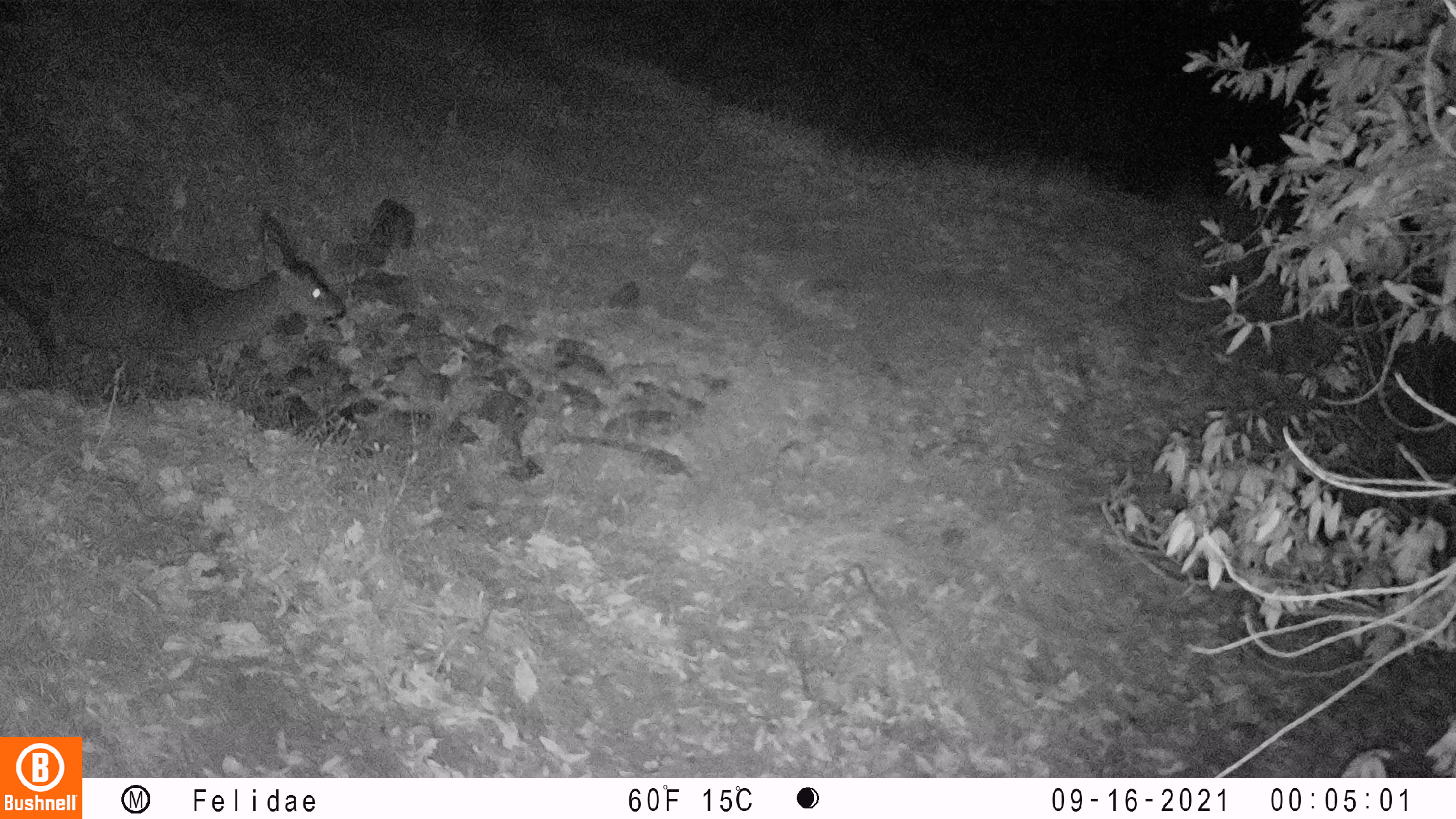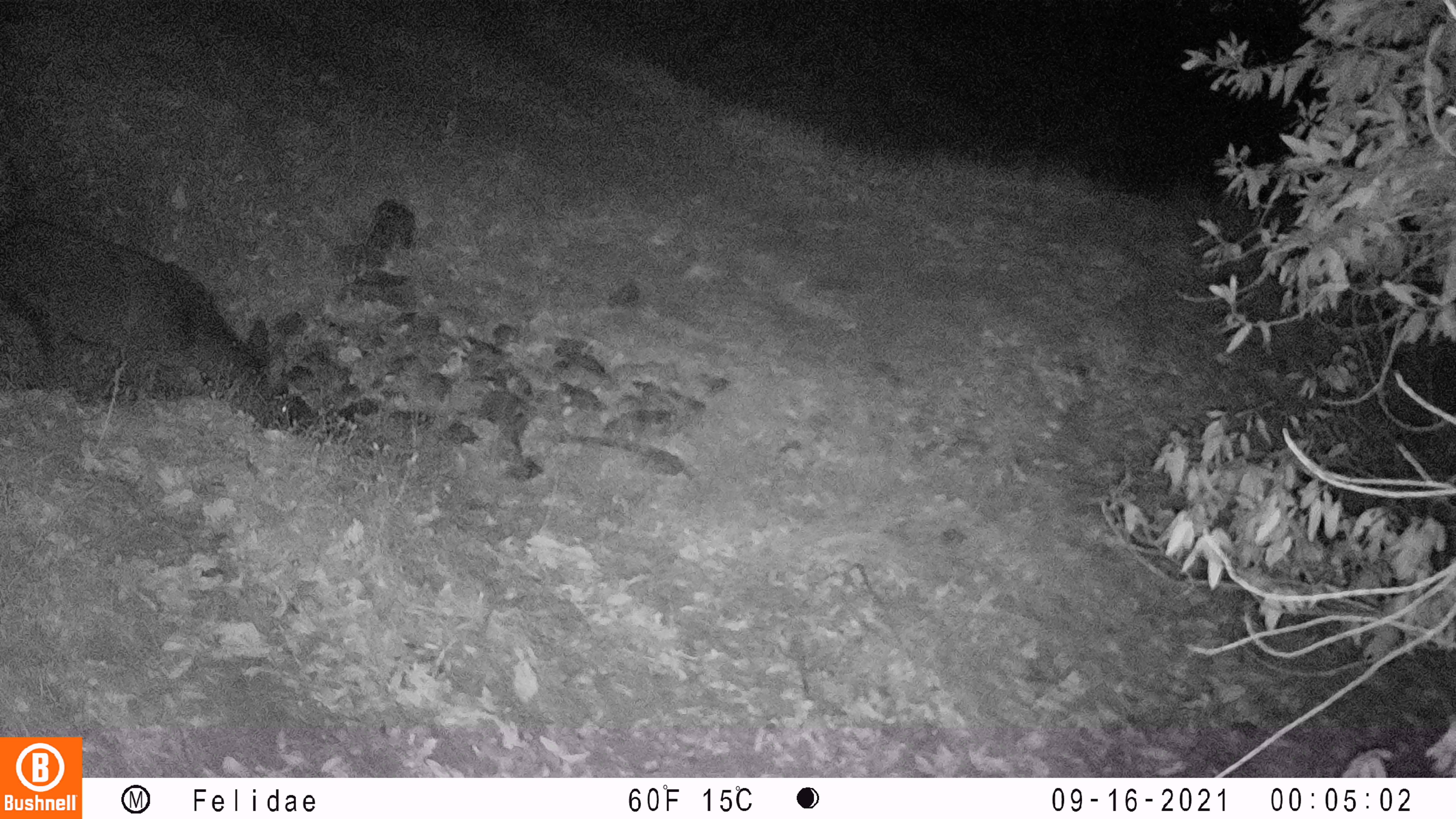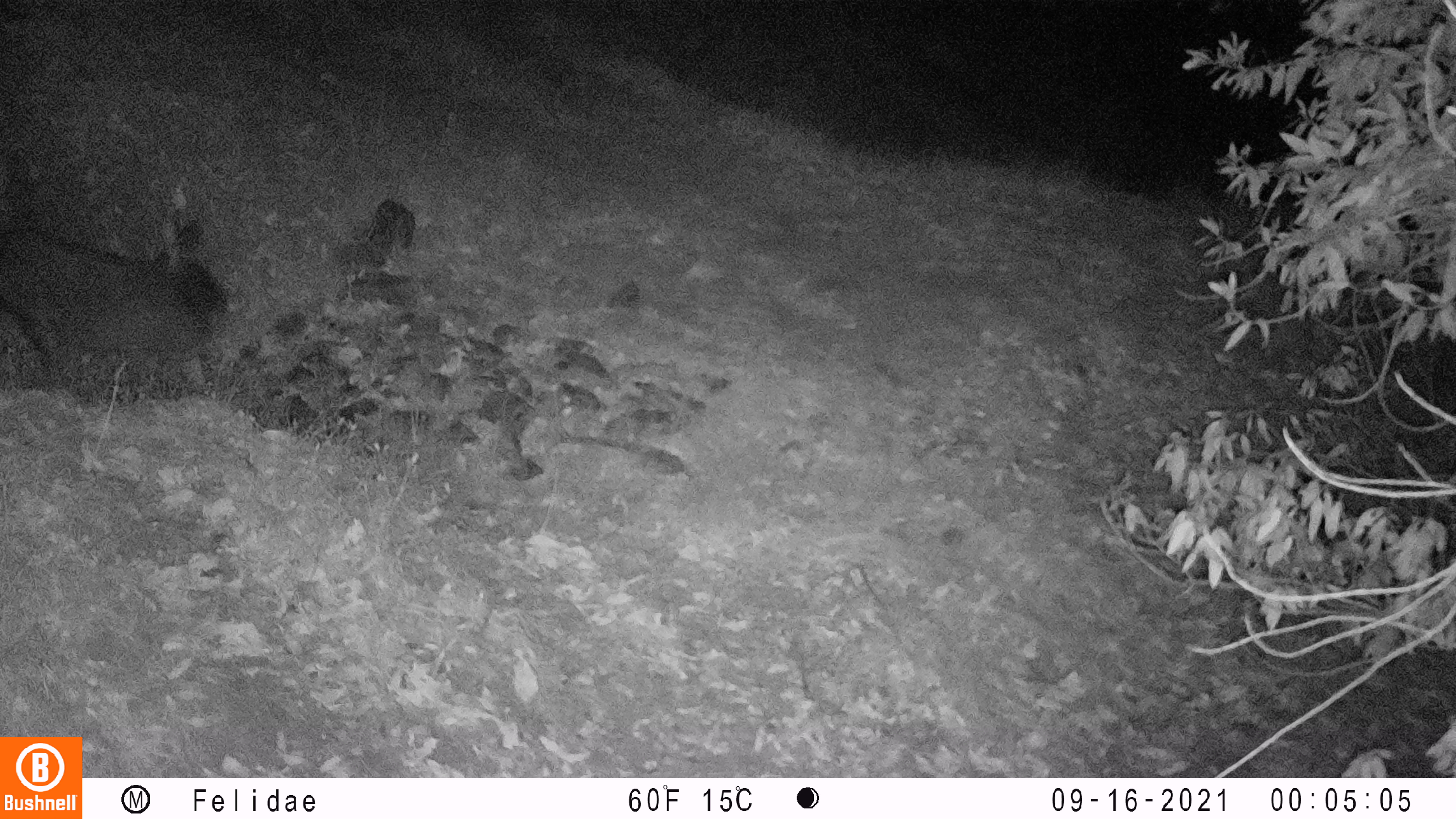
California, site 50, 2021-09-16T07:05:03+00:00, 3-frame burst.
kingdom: Animalia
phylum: Chordata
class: Mammalia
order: Artiodactyla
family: Cervidae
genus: Odocoileus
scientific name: Odocoileus hemionus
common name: mule deer